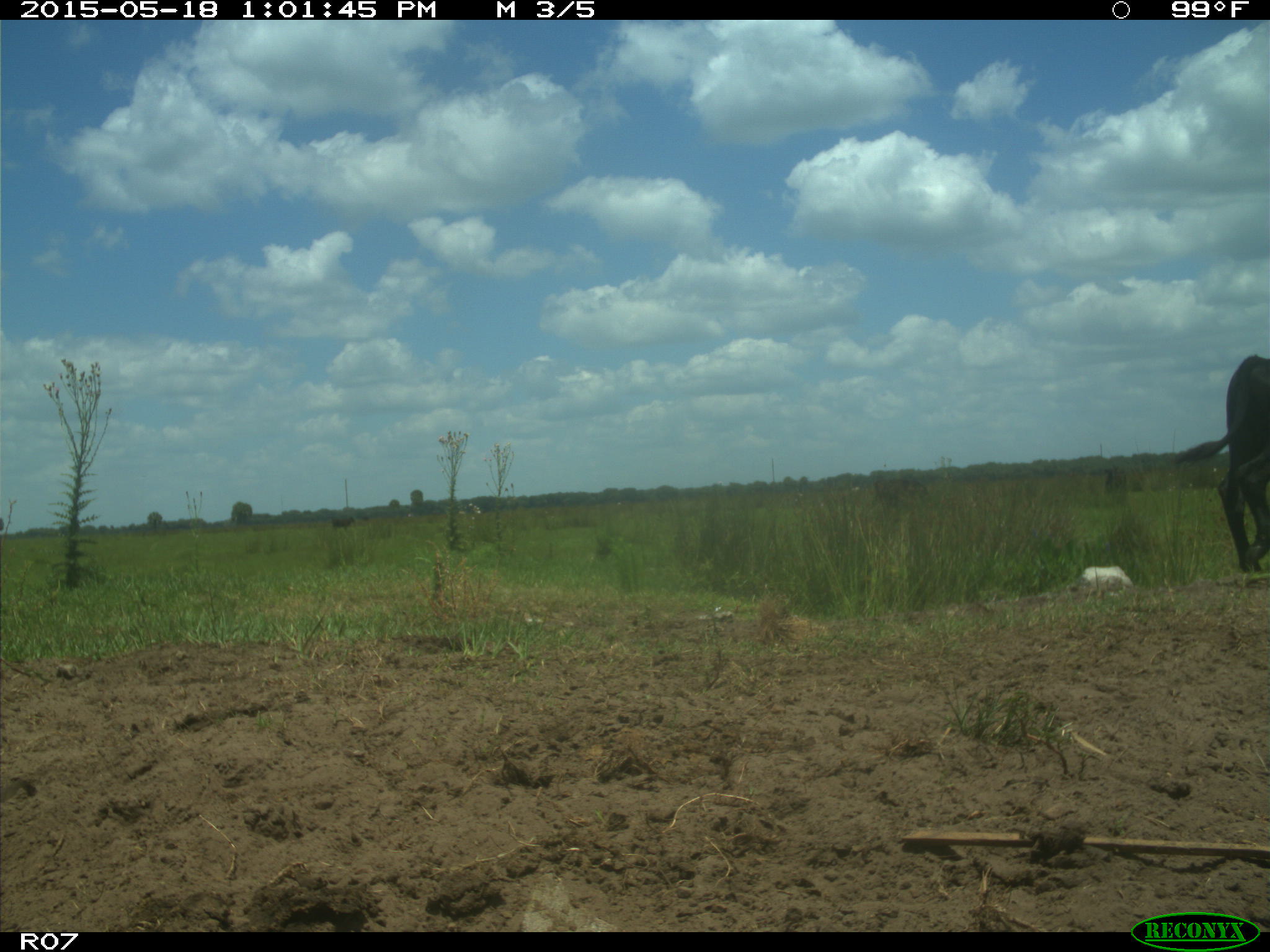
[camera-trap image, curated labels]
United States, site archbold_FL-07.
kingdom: Animalia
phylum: Chordata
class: Mammalia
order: Artiodactyla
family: Bovidae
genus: Bos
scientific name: Bos taurus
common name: domestic cow